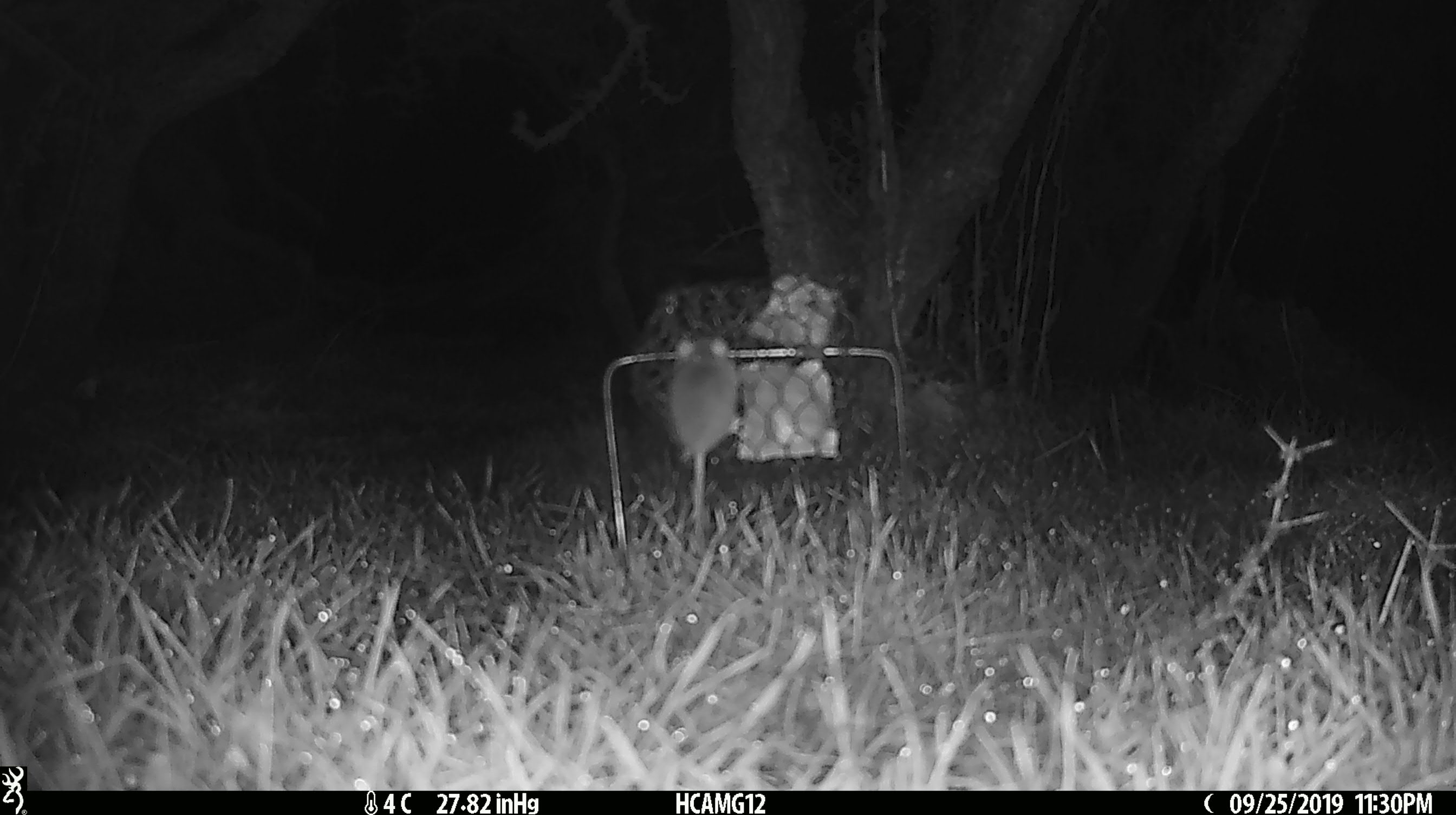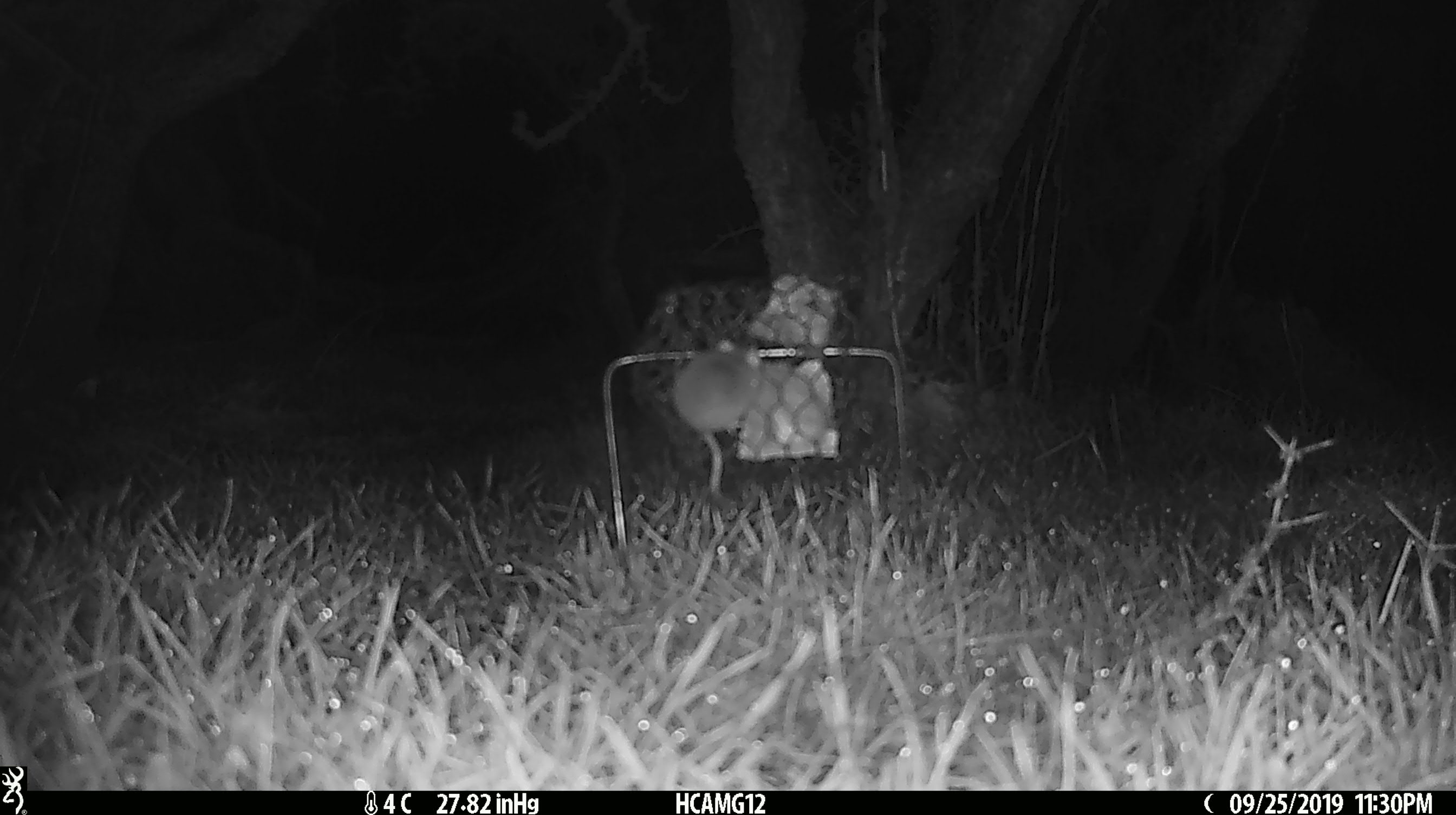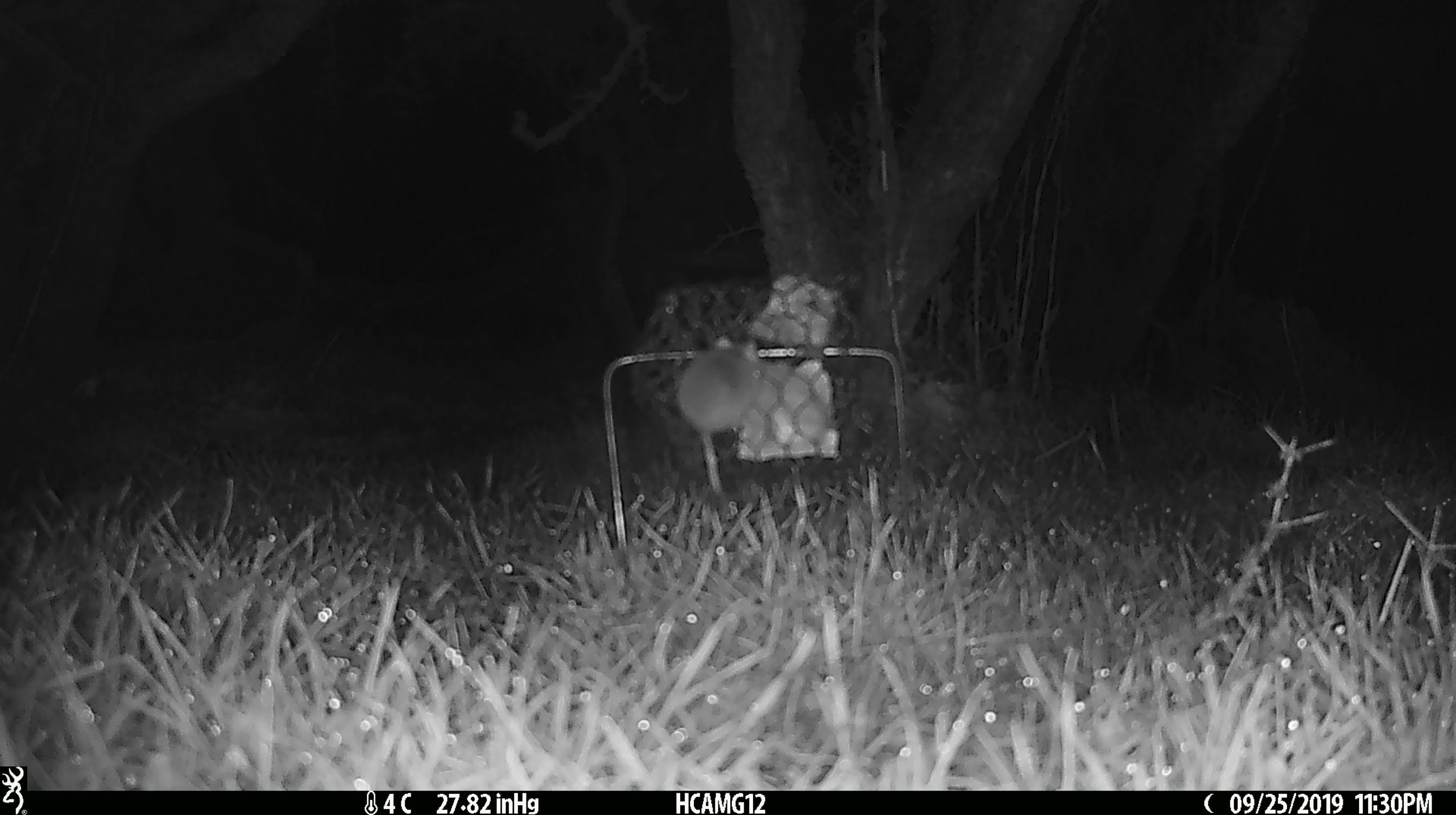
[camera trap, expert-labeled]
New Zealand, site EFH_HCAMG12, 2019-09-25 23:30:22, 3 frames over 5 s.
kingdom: Animalia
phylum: Chordata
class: Mammalia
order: Rodentia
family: Muridae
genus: Mus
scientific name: Mus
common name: mouse